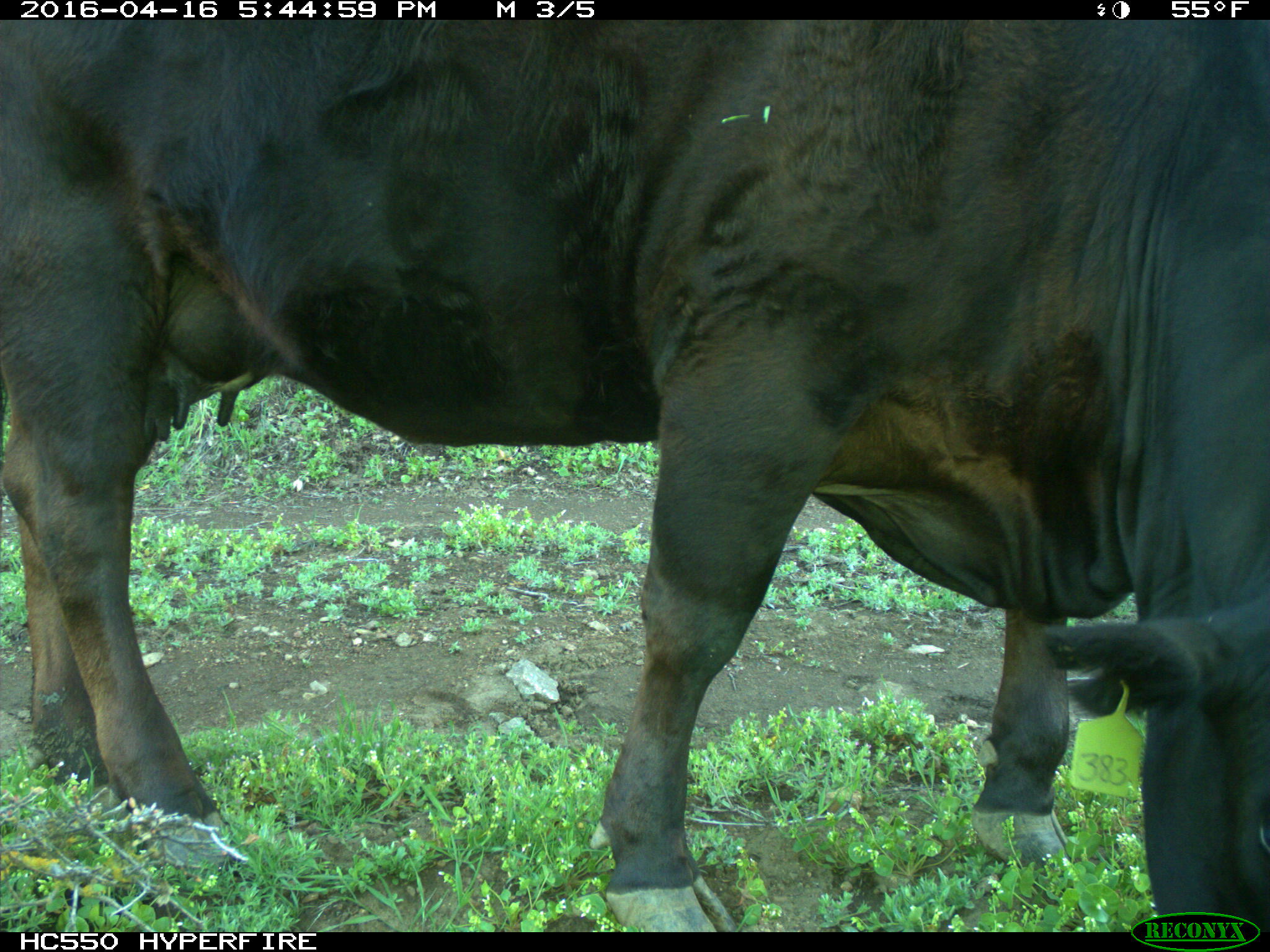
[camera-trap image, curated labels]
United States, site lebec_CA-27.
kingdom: Animalia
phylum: Chordata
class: Mammalia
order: Artiodactyla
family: Bovidae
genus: Bos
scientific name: Bos taurus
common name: domestic cow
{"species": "Bos taurus (domestic cow)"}